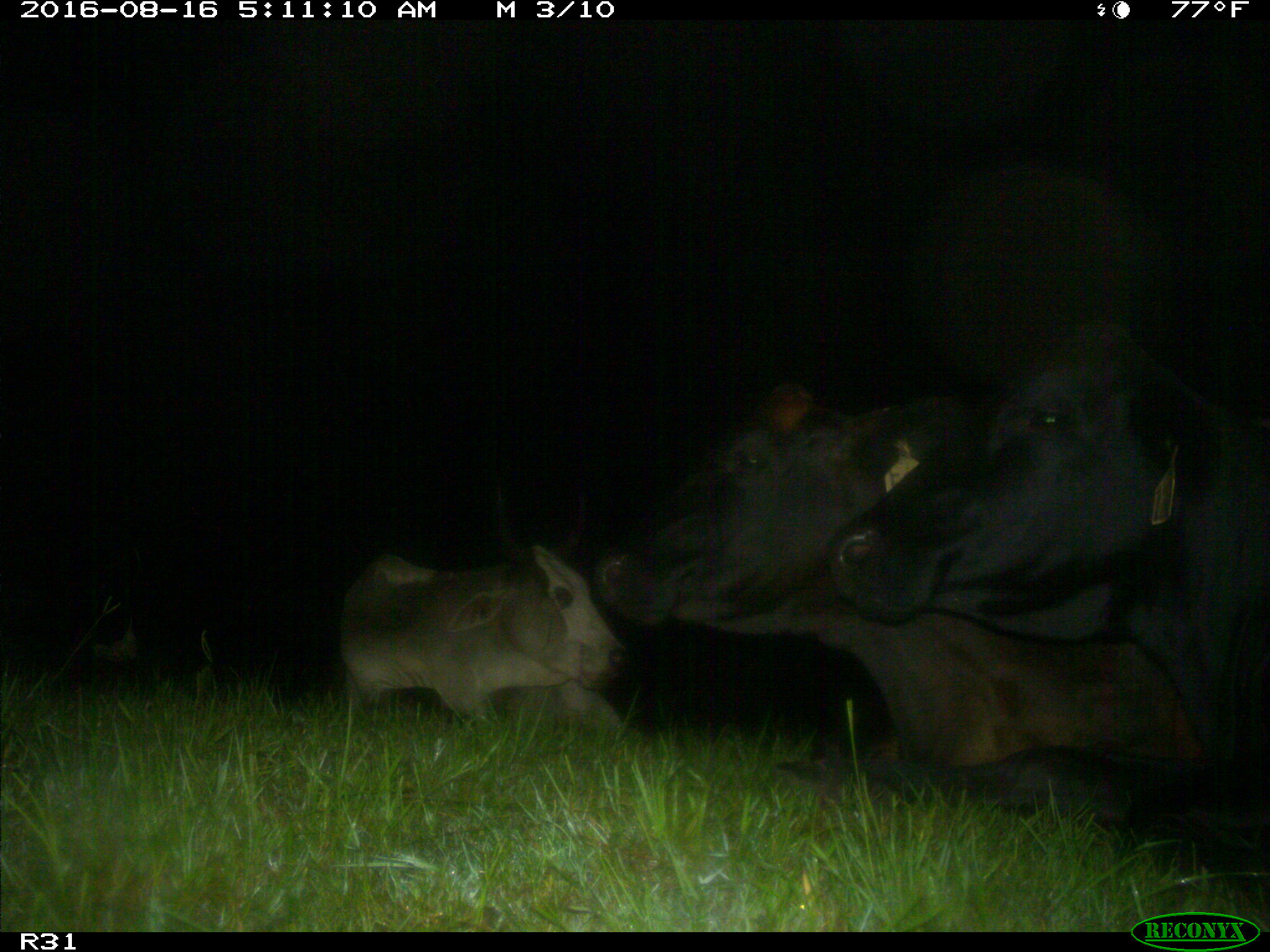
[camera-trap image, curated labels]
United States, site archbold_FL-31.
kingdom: Animalia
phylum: Chordata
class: Mammalia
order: Artiodactyla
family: Bovidae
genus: Bos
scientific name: Bos taurus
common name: domestic cow